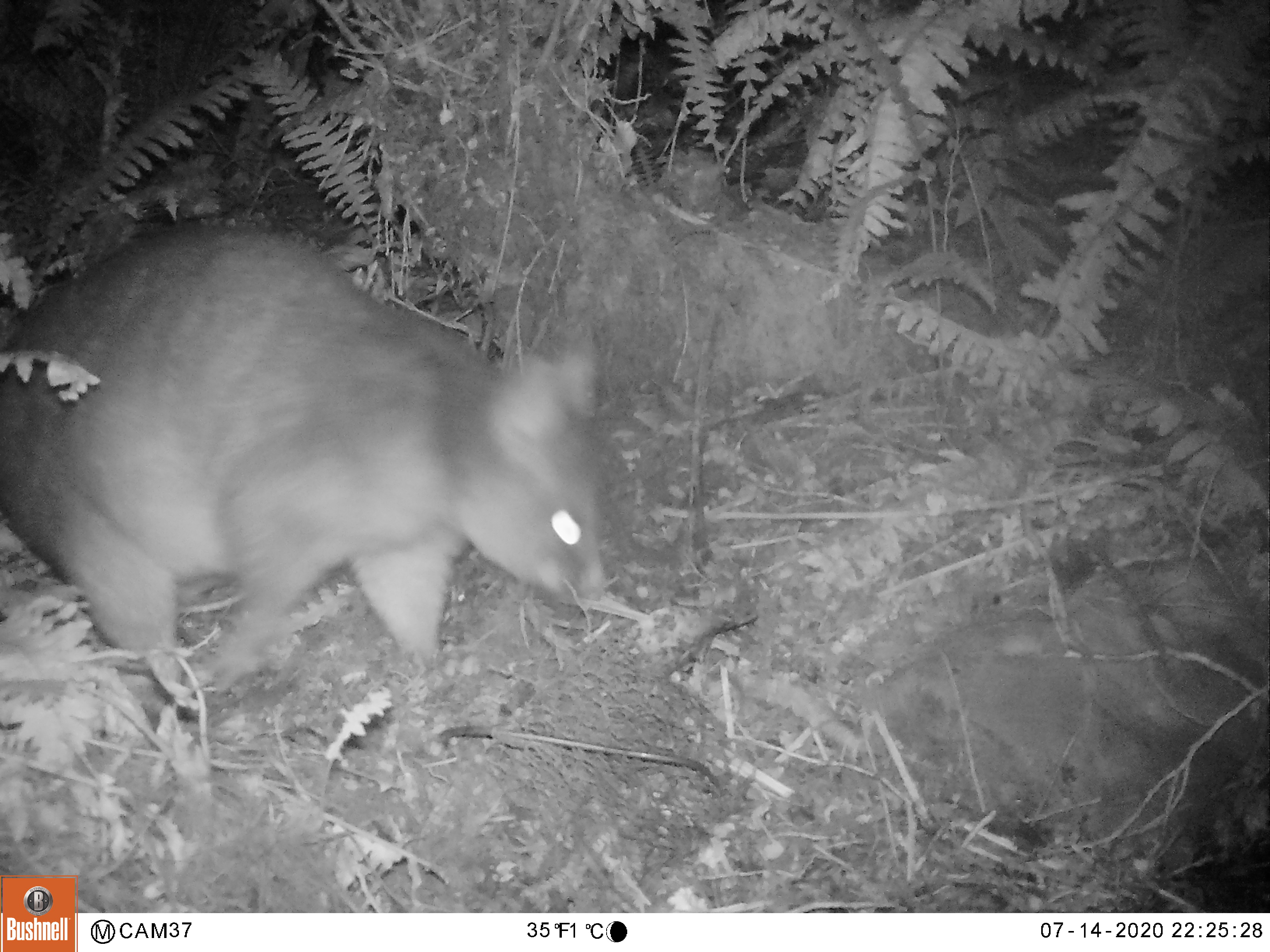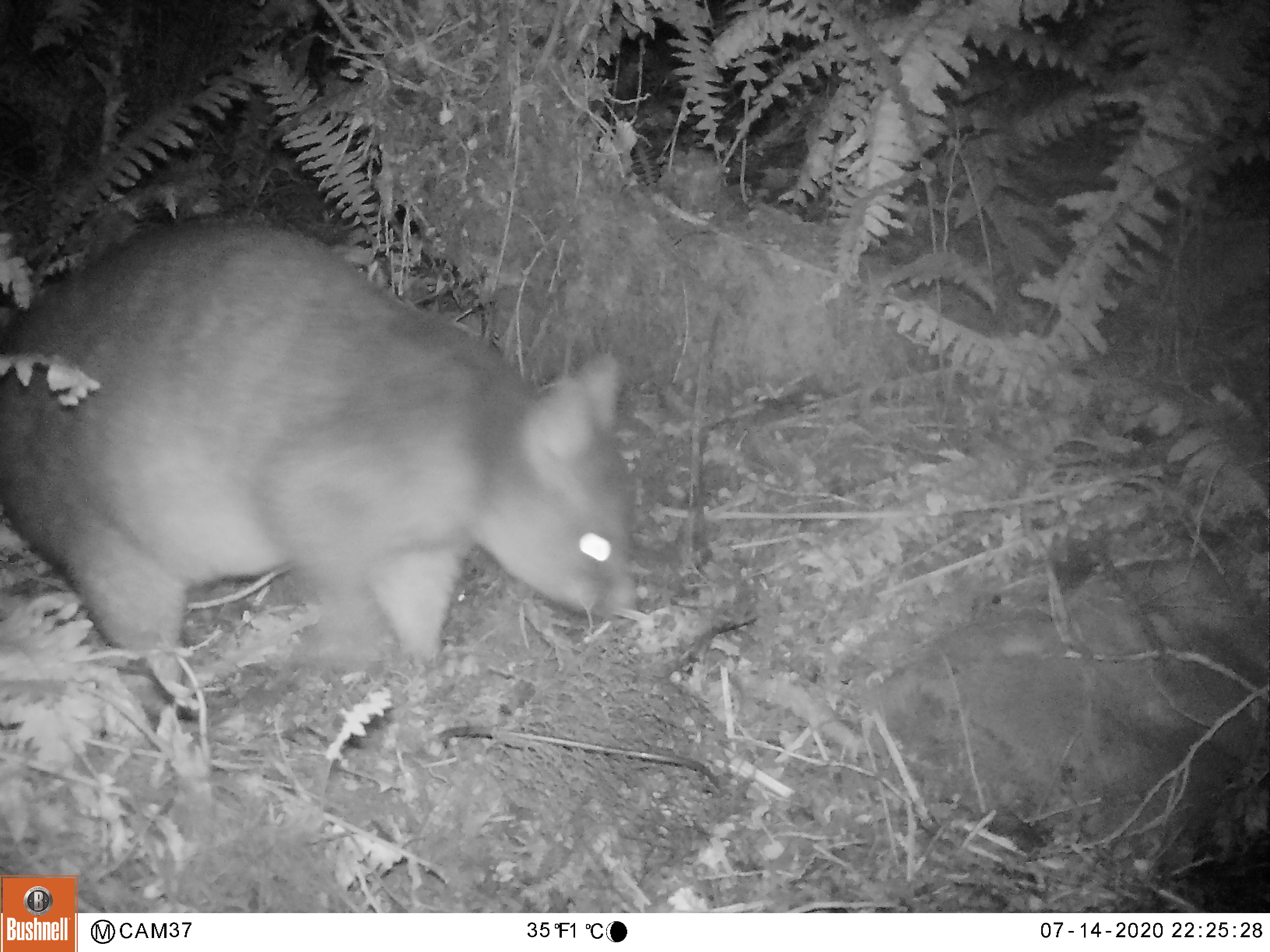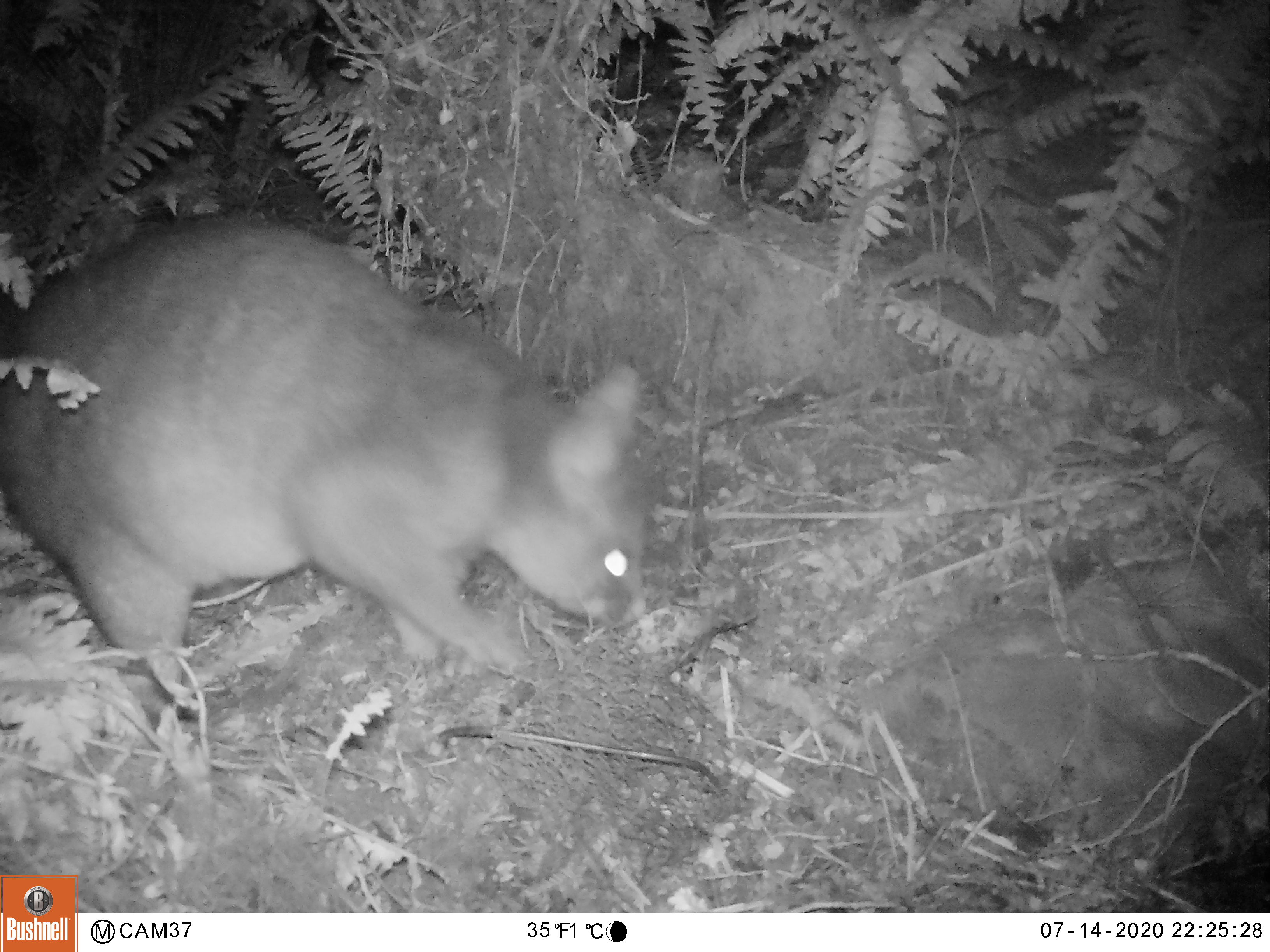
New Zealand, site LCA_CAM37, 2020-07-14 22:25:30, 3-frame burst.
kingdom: Animalia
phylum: Chordata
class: Mammalia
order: Diprotodontia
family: Phalangeridae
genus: Trichosurus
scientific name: Trichosurus vulpecula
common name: common brushtail possum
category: possum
Possum (common brushtail possum) (Trichosurus vulpecula).